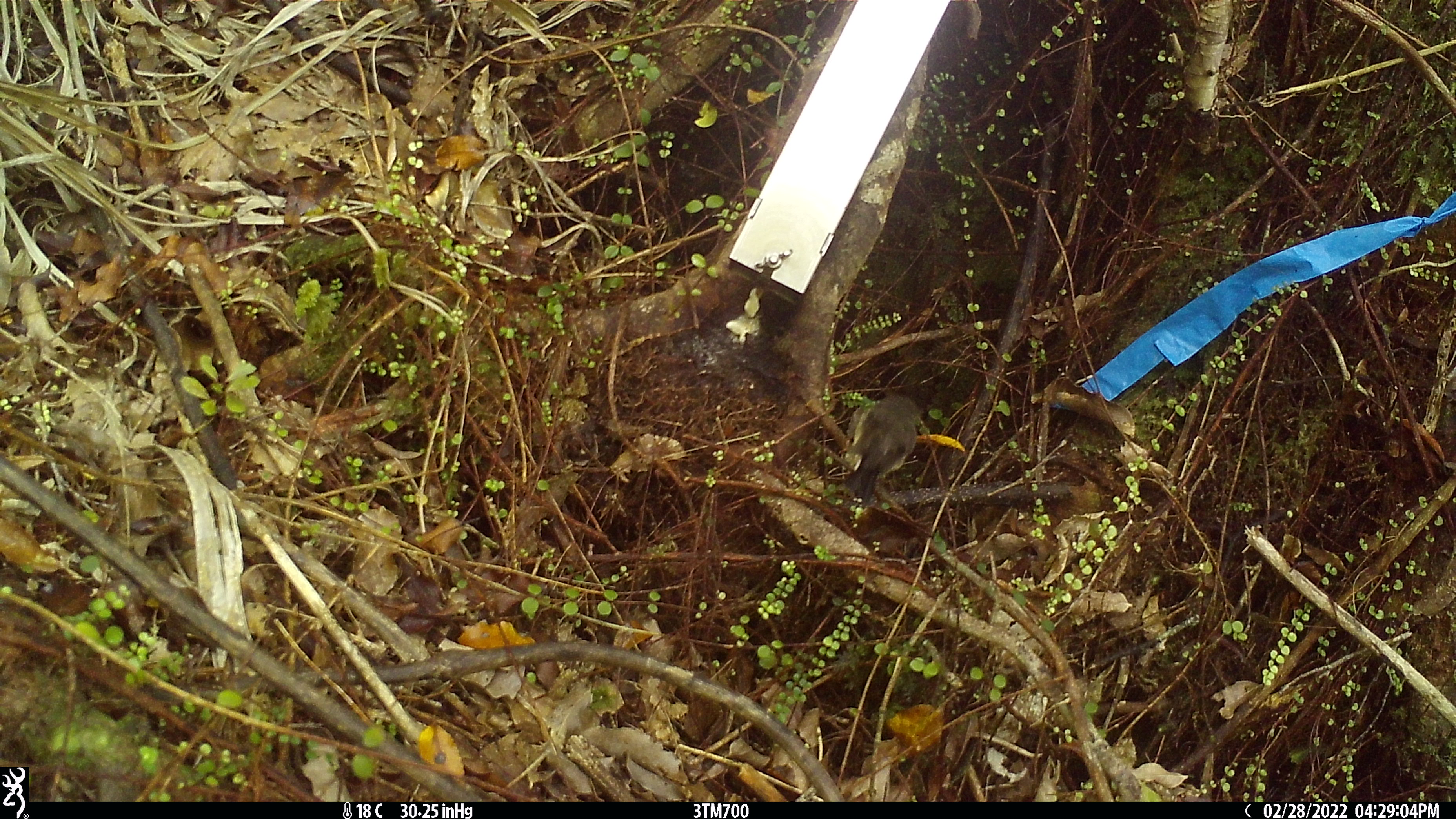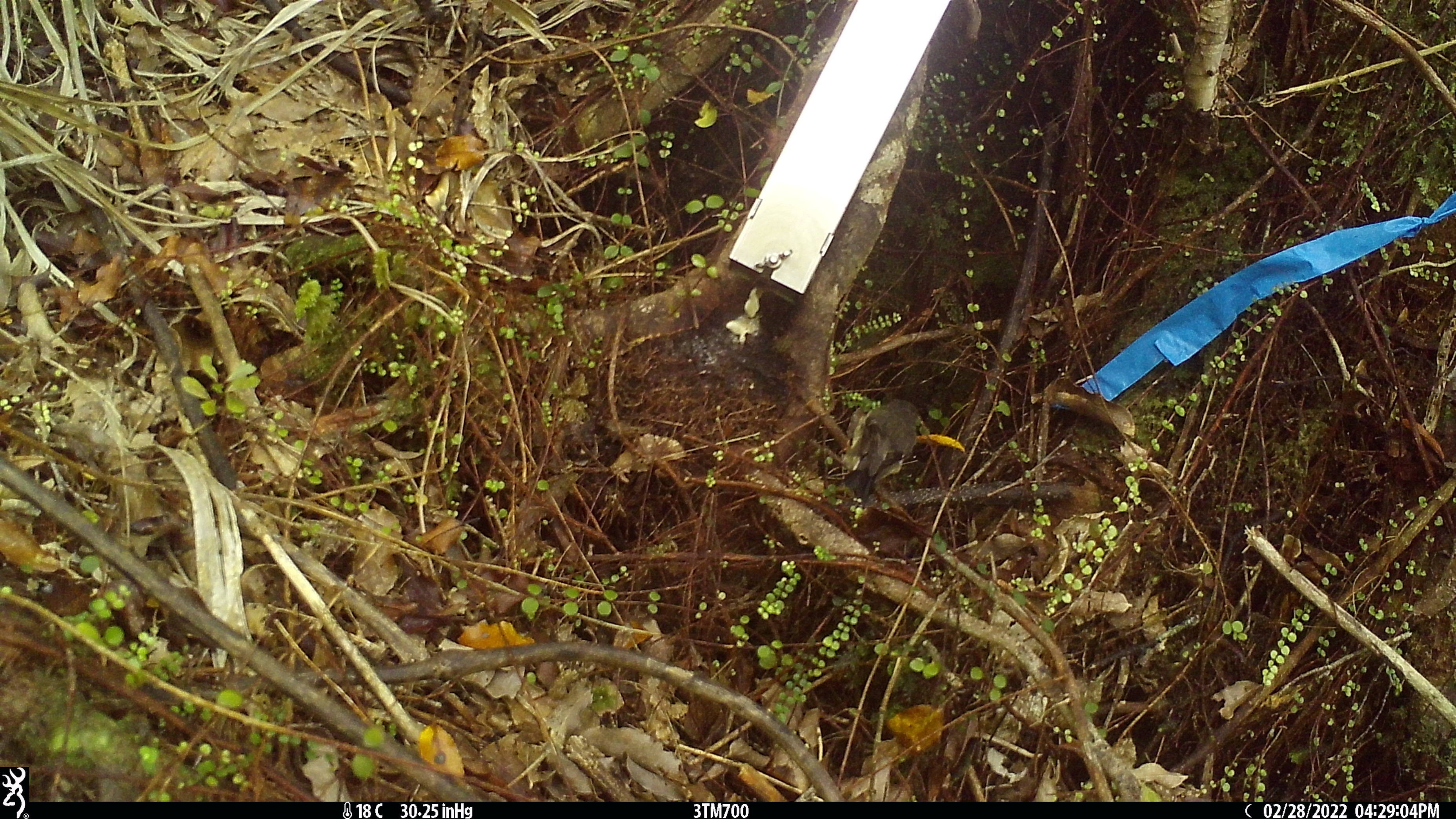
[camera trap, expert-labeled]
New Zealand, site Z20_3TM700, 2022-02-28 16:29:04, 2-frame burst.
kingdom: Animalia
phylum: Chordata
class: Aves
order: Passeriformes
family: Petroicidae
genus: Petroica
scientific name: Petroica macrocephala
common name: tomtit